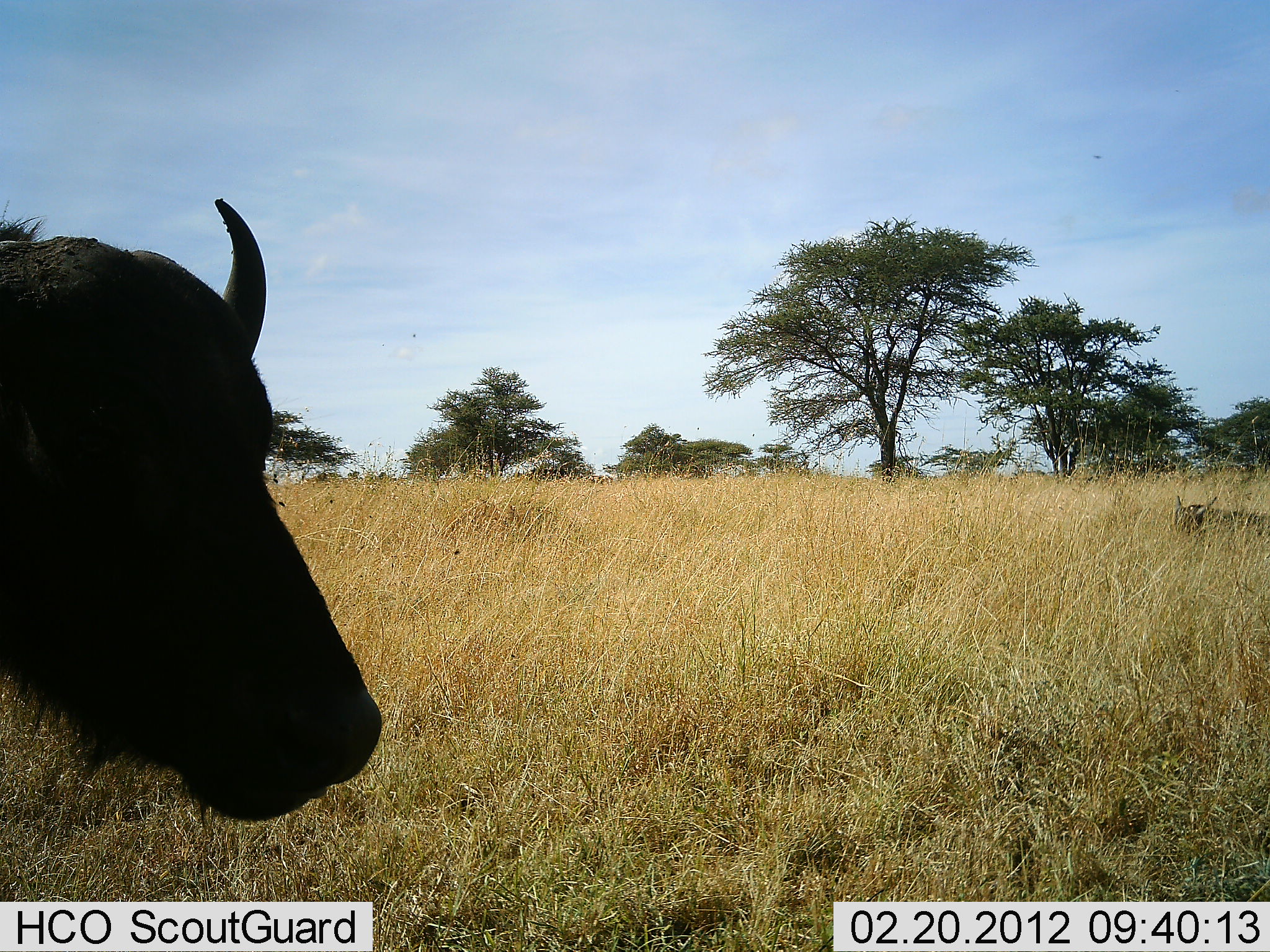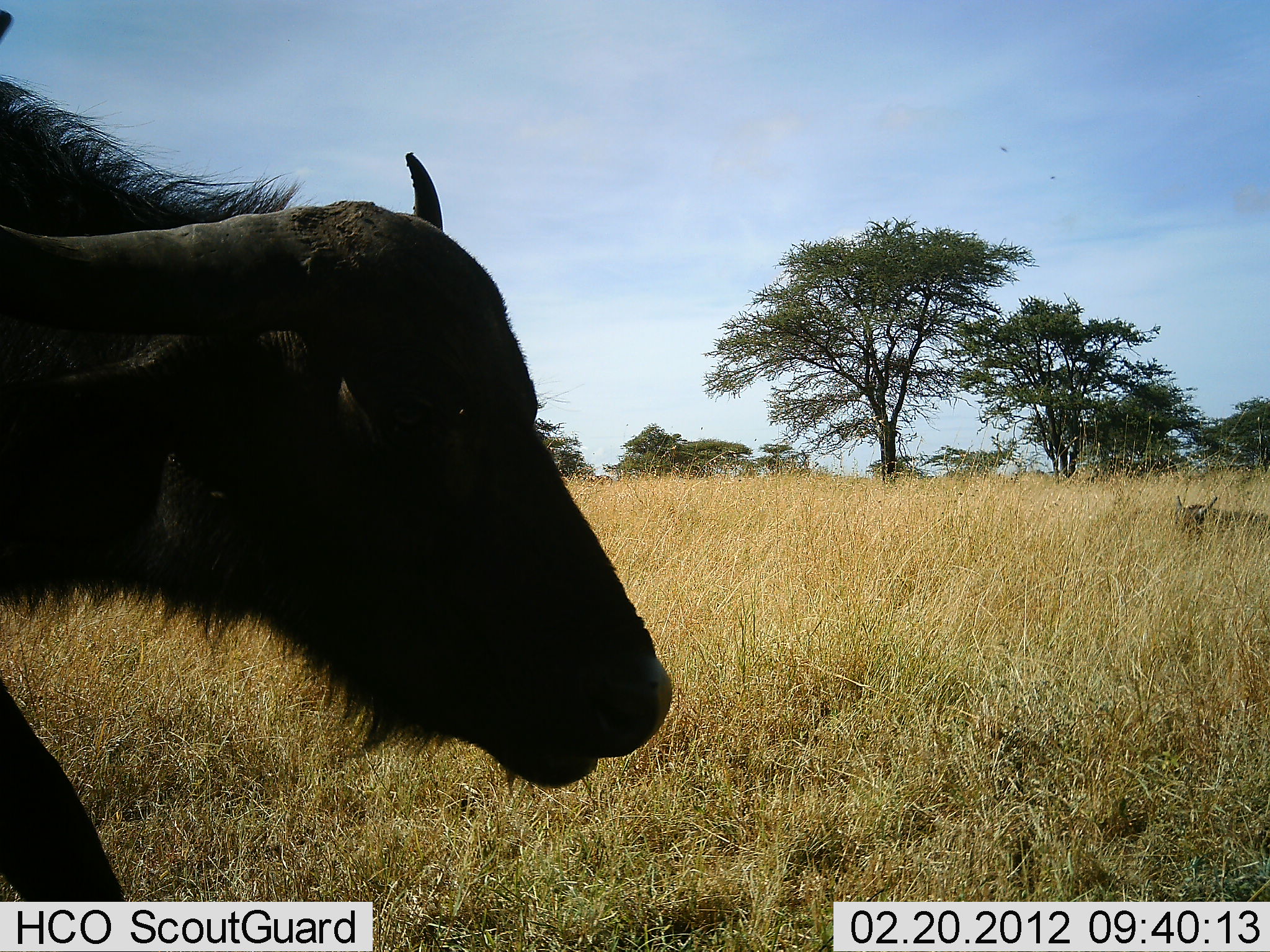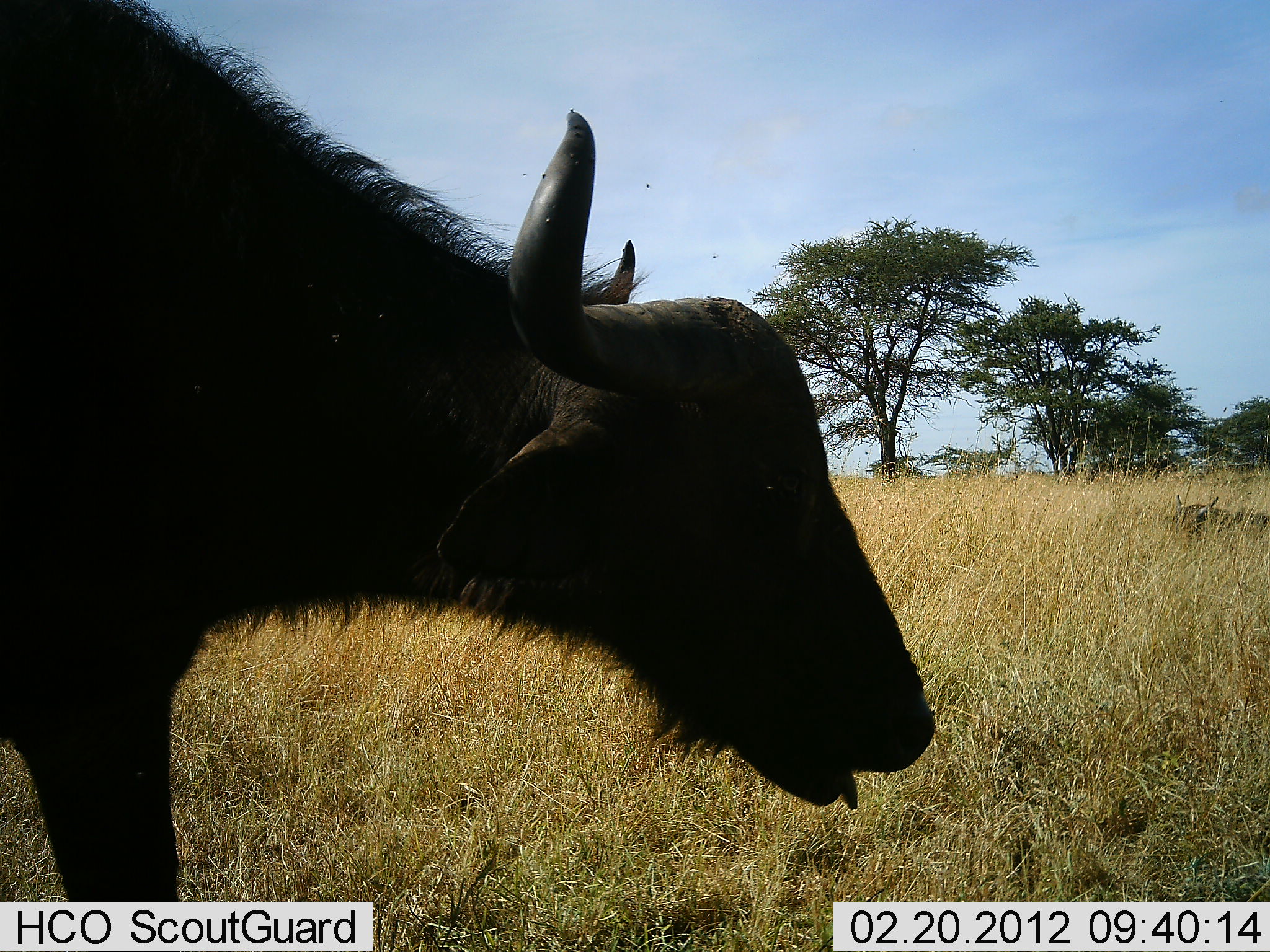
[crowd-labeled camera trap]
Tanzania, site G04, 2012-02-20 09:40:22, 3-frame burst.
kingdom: Animalia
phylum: Chordata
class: Mammalia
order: Artiodactyla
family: Bovidae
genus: Syncerus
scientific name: Syncerus caffer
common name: cape buffalo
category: buffalo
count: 1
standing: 0%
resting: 27%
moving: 100%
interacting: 0%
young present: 7%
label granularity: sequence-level